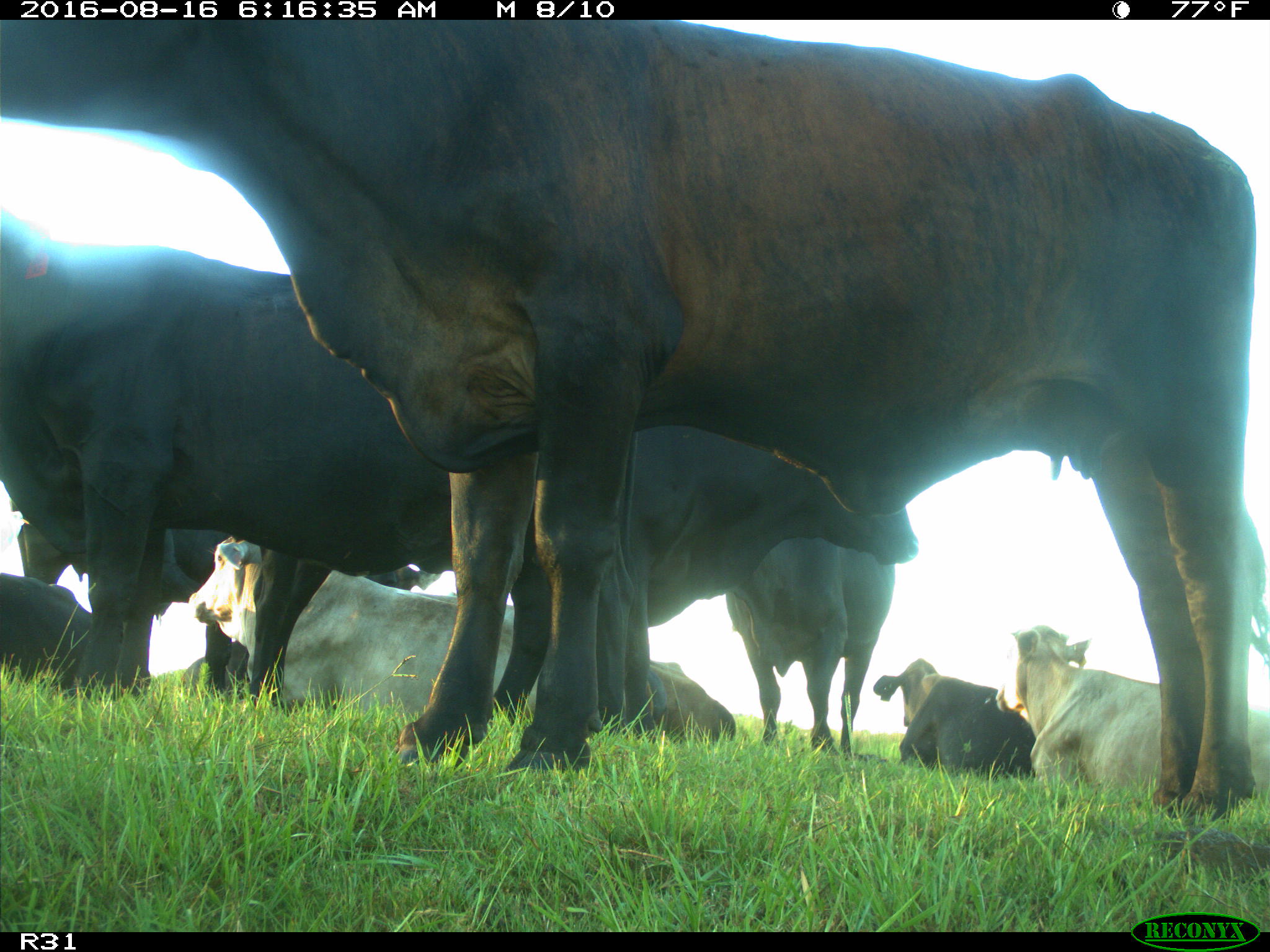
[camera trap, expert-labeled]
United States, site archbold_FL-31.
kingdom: Animalia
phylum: Chordata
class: Mammalia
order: Artiodactyla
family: Bovidae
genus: Bos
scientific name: Bos taurus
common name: domestic cow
Bos taurus (domestic cow).